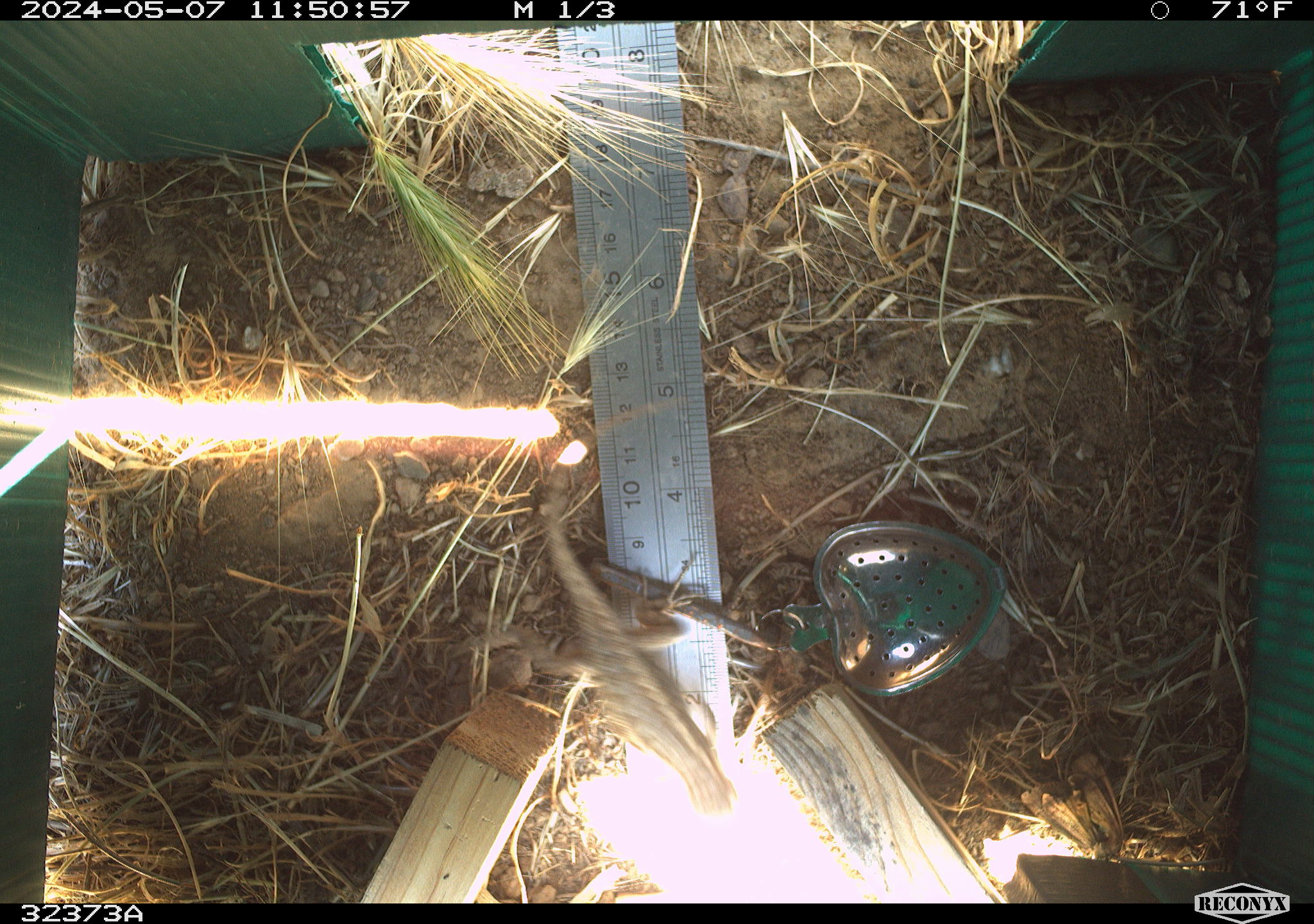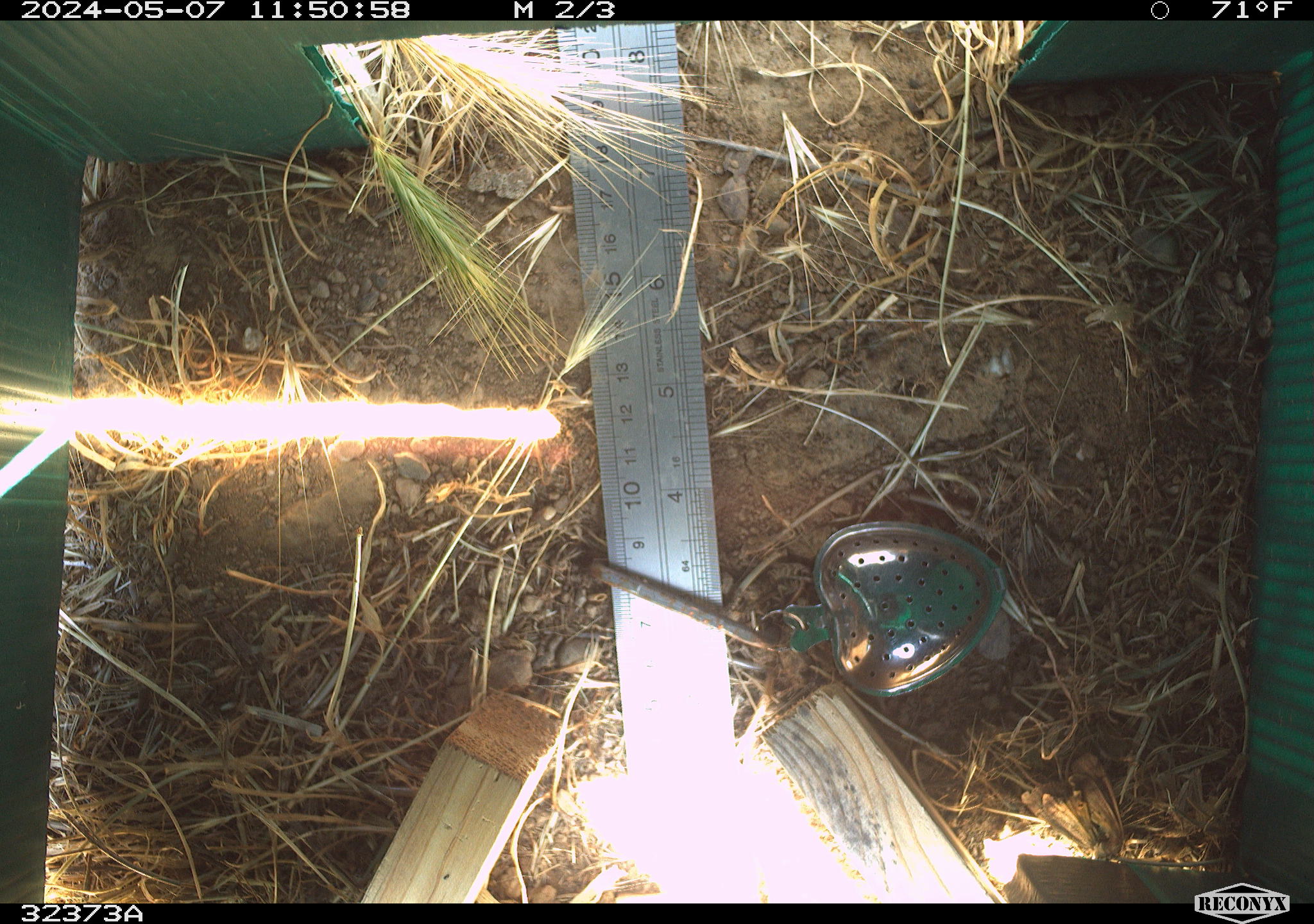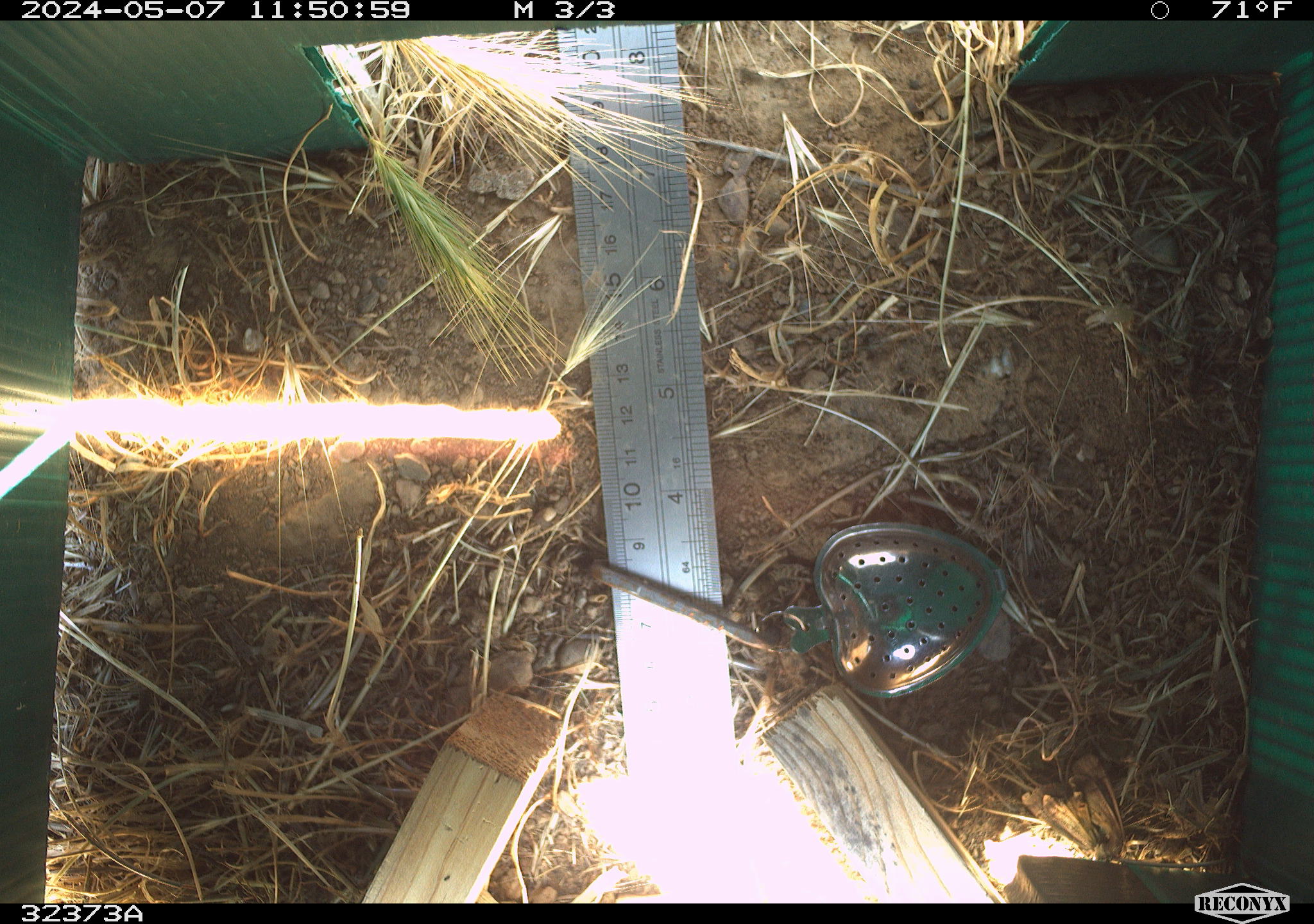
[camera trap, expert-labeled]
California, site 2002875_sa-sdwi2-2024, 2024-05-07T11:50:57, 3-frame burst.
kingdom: Animalia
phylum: Chordata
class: Reptilia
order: Squamata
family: Phrynosomatidae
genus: Sceloporus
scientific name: Sceloporus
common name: spiny lizards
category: sceloporus species